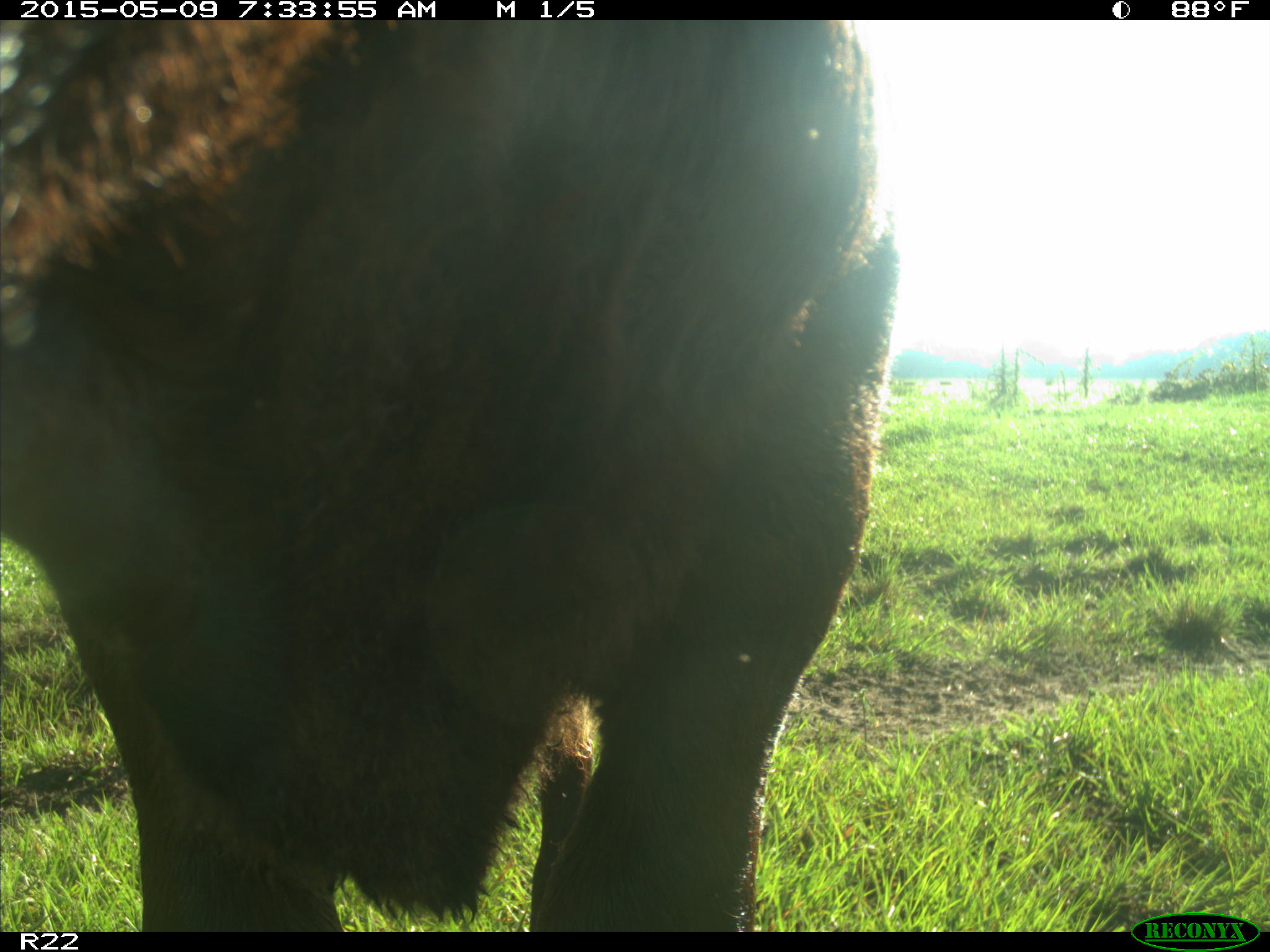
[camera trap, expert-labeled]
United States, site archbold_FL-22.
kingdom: Animalia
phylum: Chordata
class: Mammalia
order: Artiodactyla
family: Bovidae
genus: Bos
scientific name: Bos taurus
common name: domestic cow